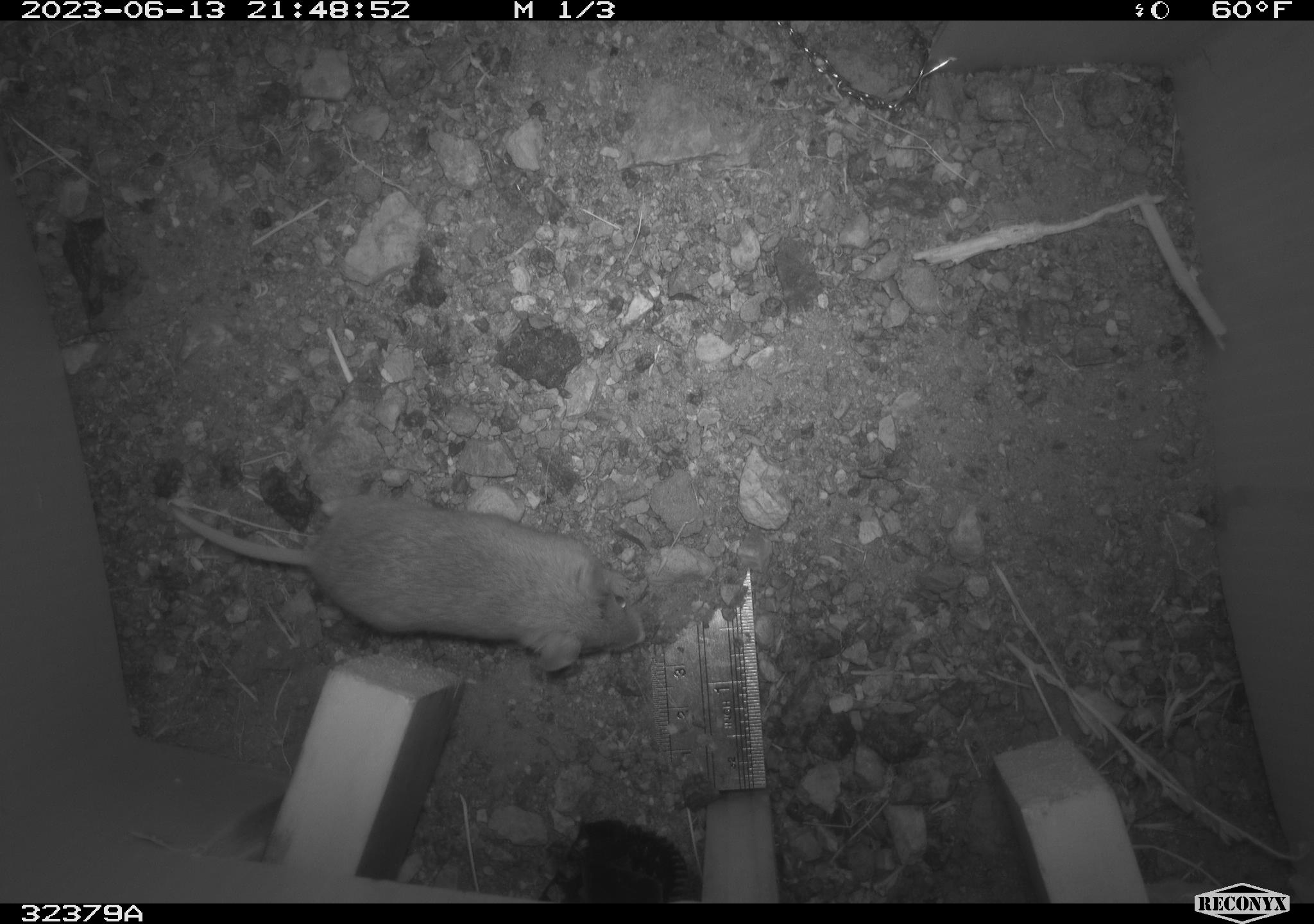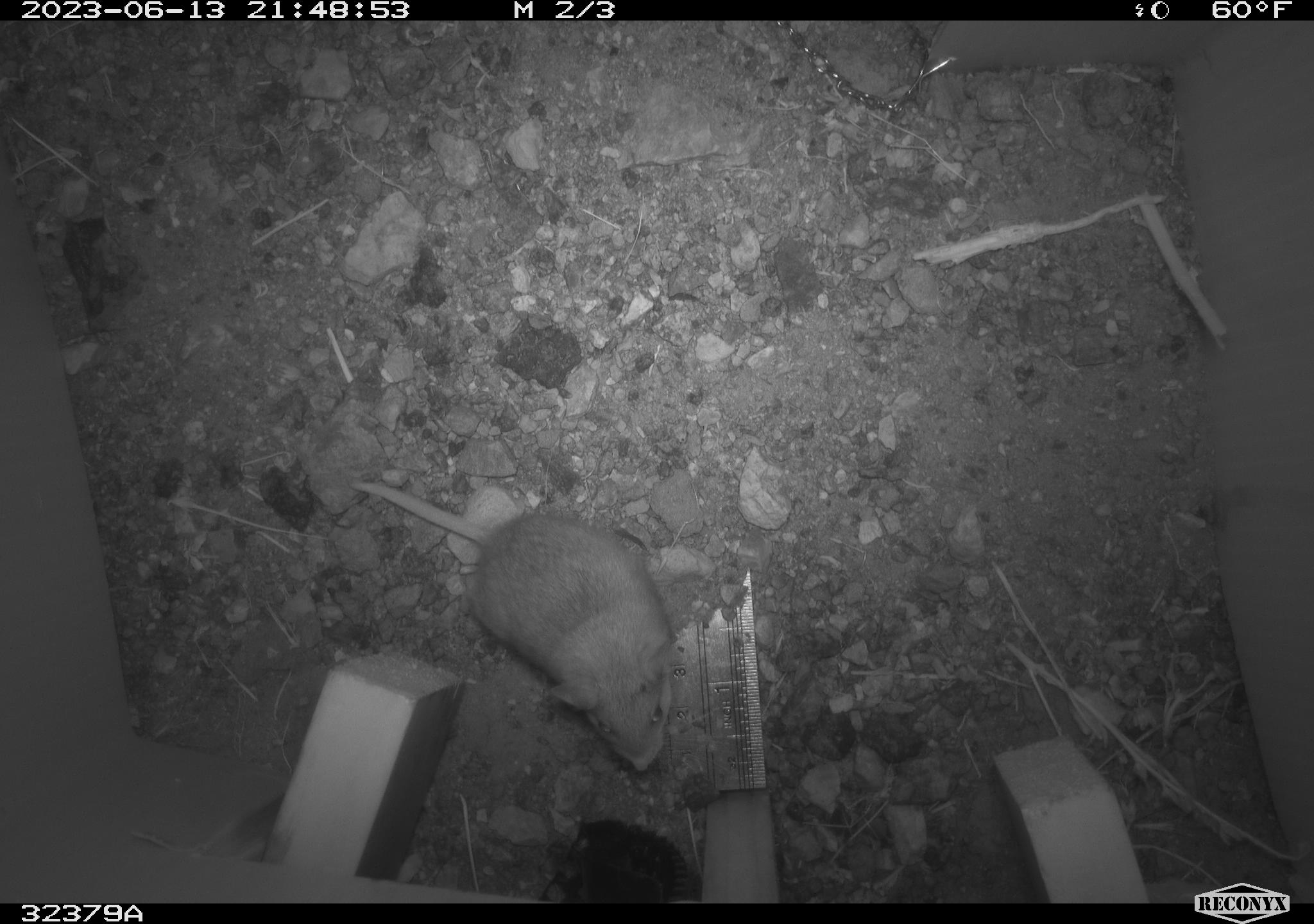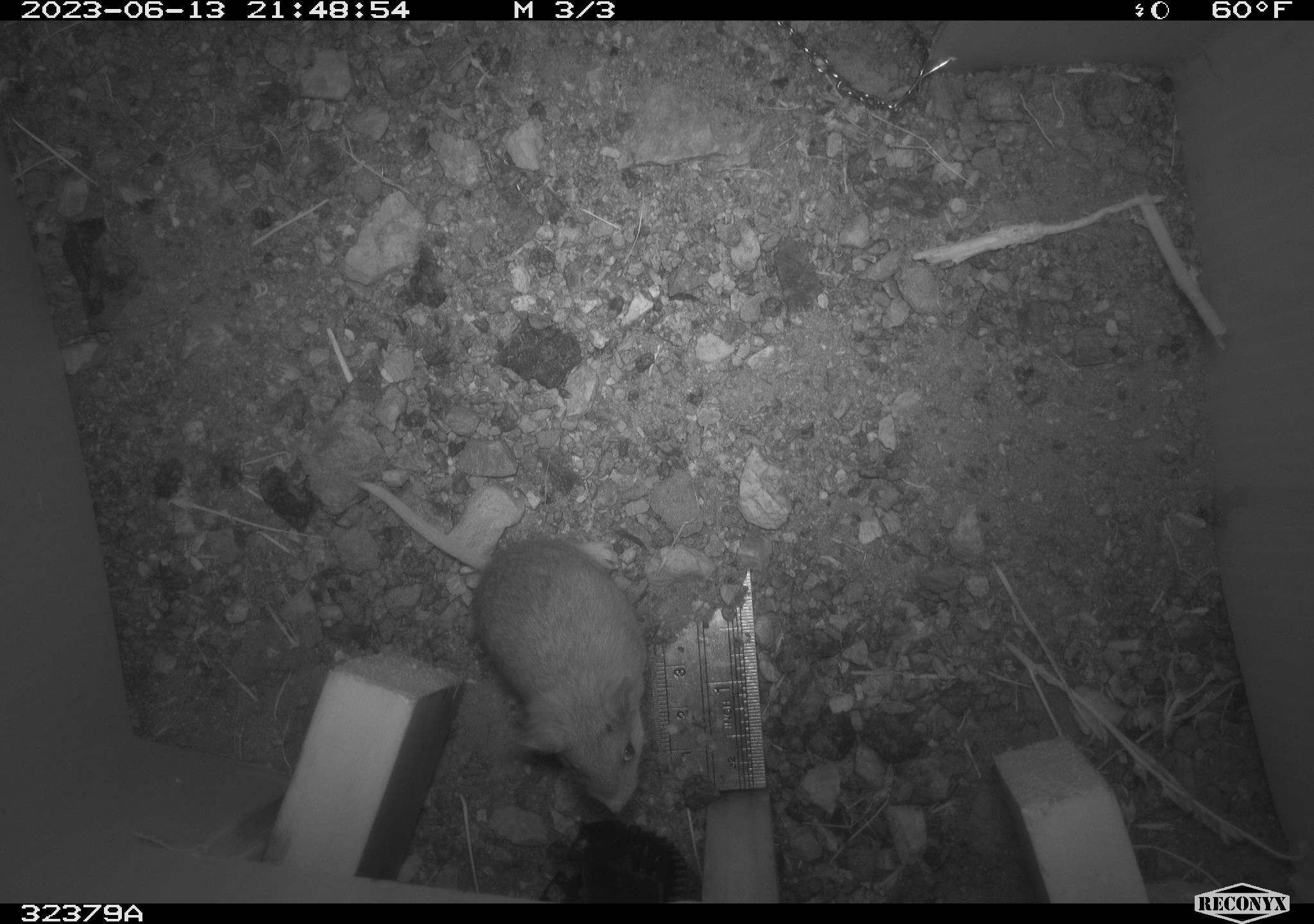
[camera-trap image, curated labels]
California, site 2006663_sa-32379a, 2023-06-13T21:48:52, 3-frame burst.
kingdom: Animalia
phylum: Chordata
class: Mammalia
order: Rodentia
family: Cricetidae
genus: Peromyscus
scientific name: Peromyscus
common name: deer mice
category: peromyscus species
Peromyscus species (deer mice) (Peromyscus).